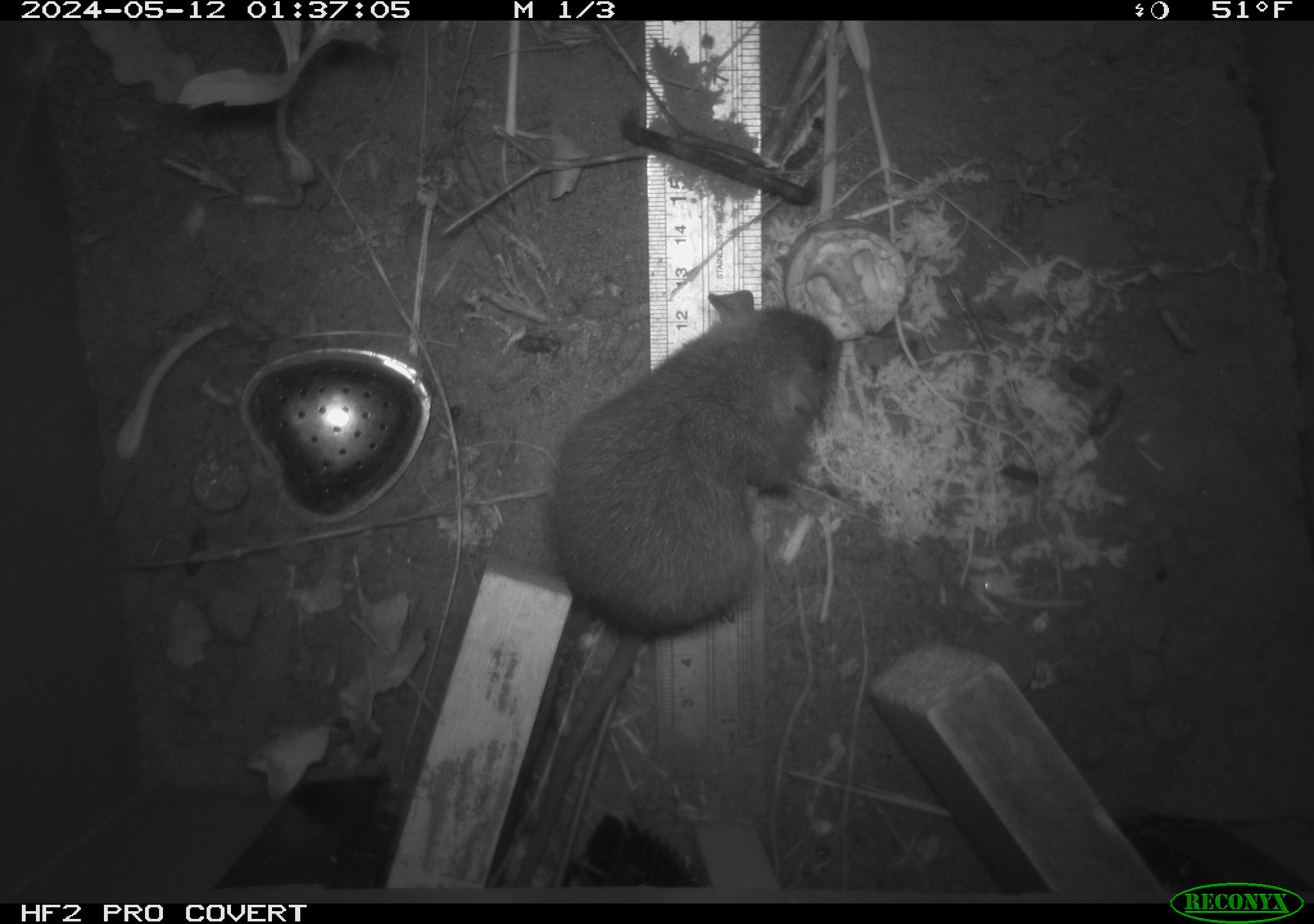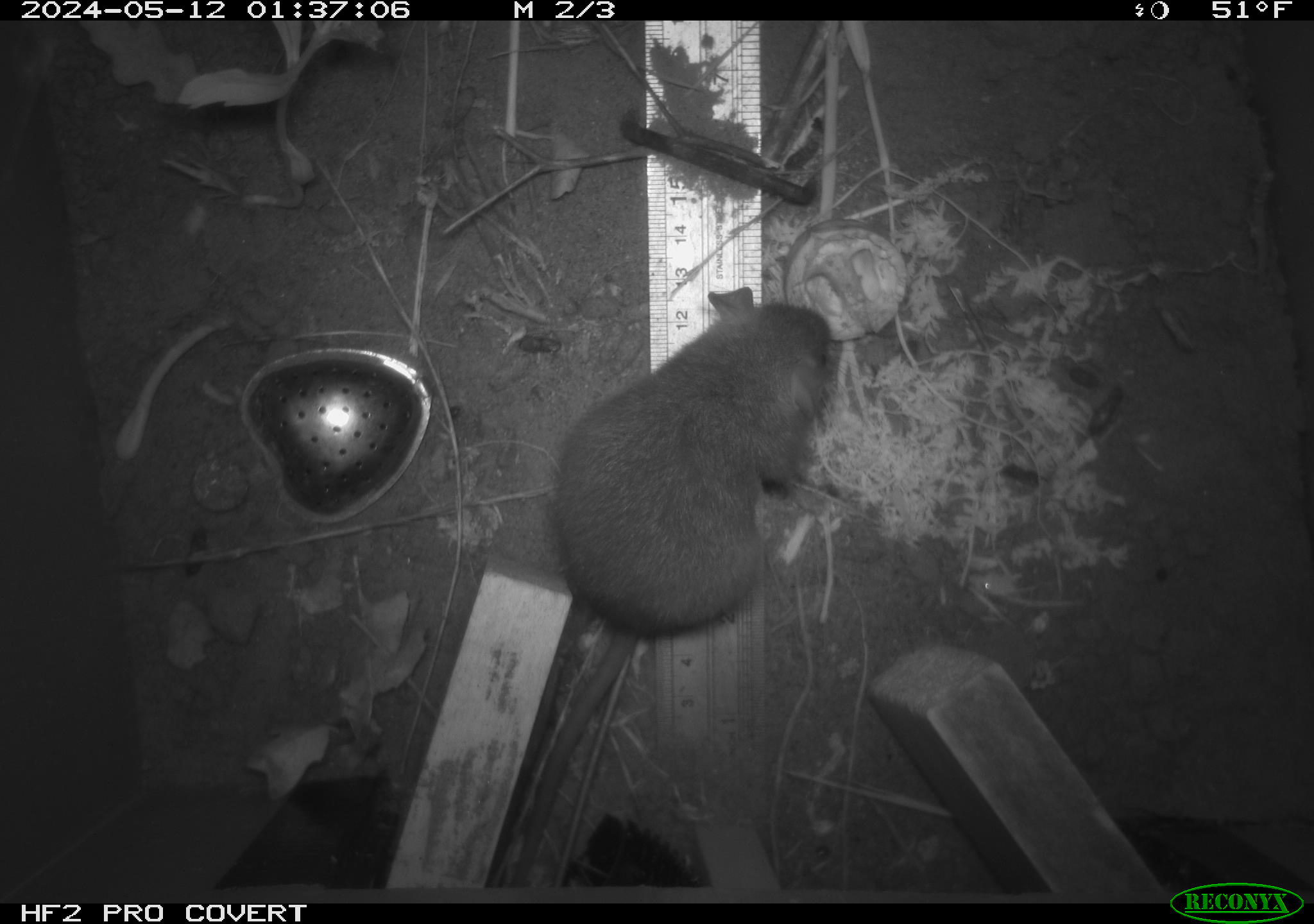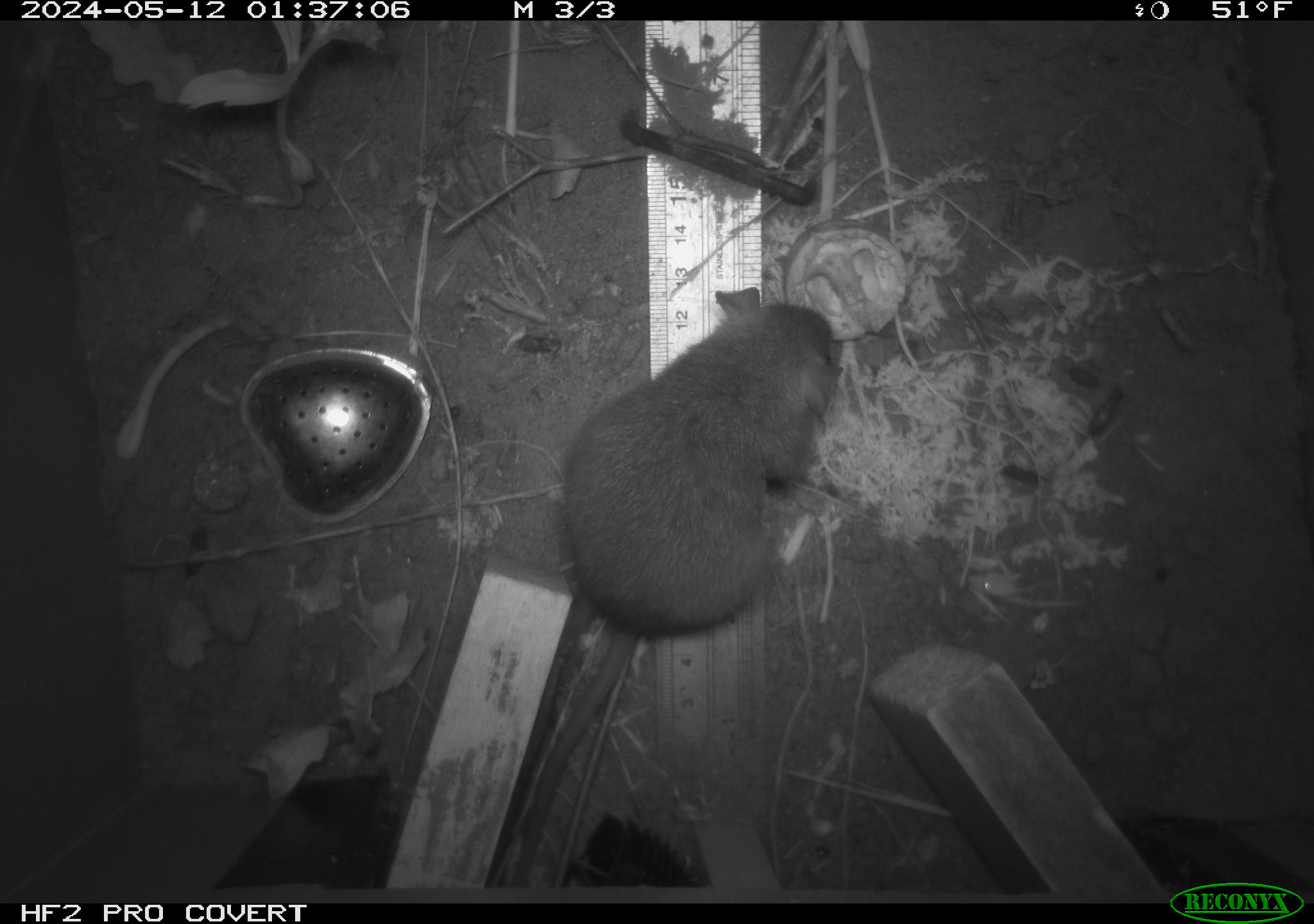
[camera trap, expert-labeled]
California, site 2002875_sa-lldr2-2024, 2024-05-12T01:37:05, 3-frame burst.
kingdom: Animalia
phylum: Chordata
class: Mammalia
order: Rodentia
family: Muridae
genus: Rattus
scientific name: Rattus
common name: rat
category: rattus species